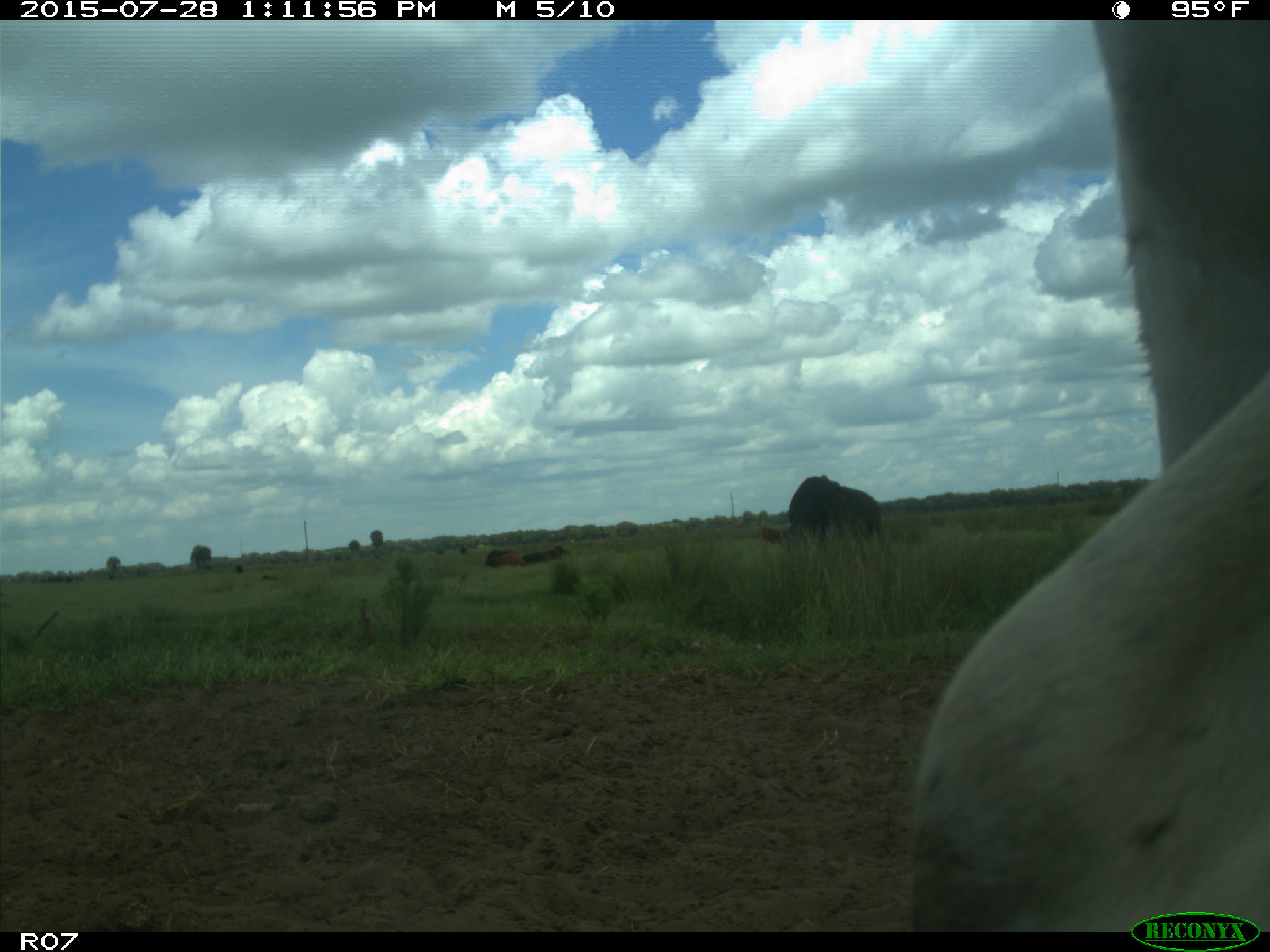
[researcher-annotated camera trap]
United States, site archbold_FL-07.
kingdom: Animalia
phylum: Chordata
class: Mammalia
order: Artiodactyla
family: Bovidae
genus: Bos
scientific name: Bos taurus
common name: domestic cow